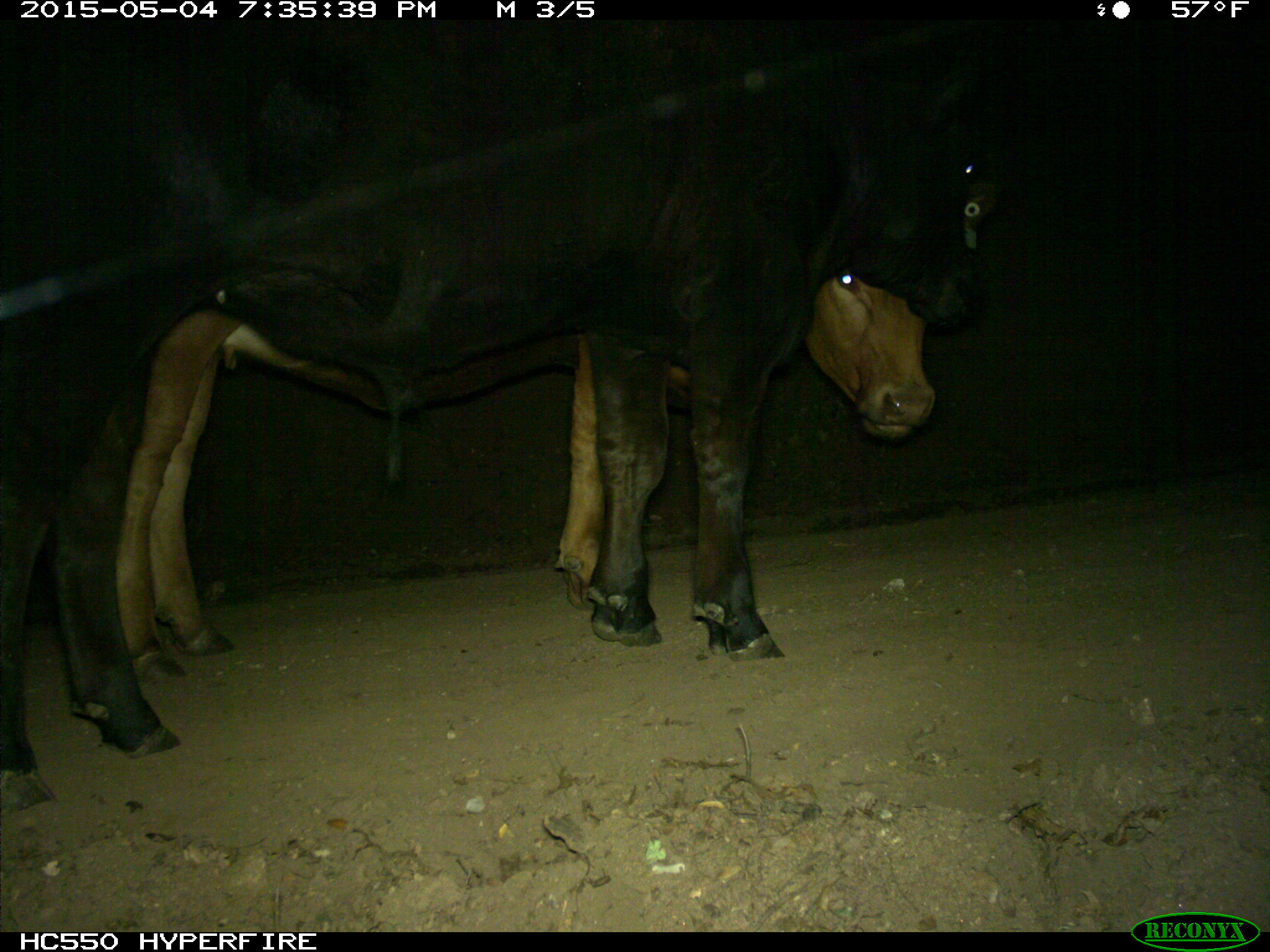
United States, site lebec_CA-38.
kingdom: Animalia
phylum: Chordata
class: Mammalia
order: Artiodactyla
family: Bovidae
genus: Bos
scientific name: Bos taurus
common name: domestic cow